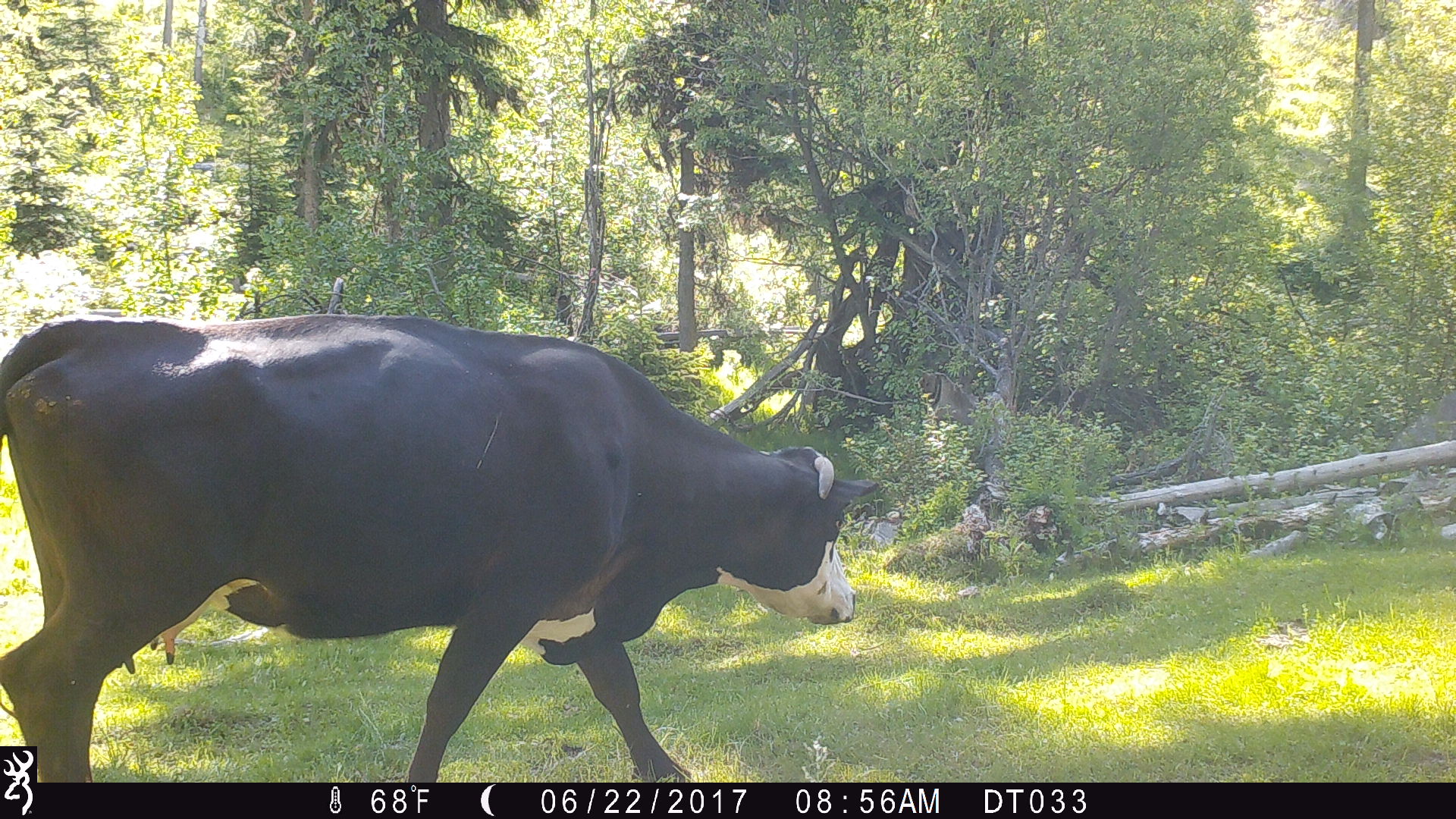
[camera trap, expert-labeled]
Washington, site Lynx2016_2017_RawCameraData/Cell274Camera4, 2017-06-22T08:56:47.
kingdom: Animalia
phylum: Chordata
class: Mammalia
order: Artiodactyla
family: Bovidae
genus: Bos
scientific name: Bos taurus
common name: domestic cattle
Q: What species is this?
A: Domestic cattle (Bos taurus).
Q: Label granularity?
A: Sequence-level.